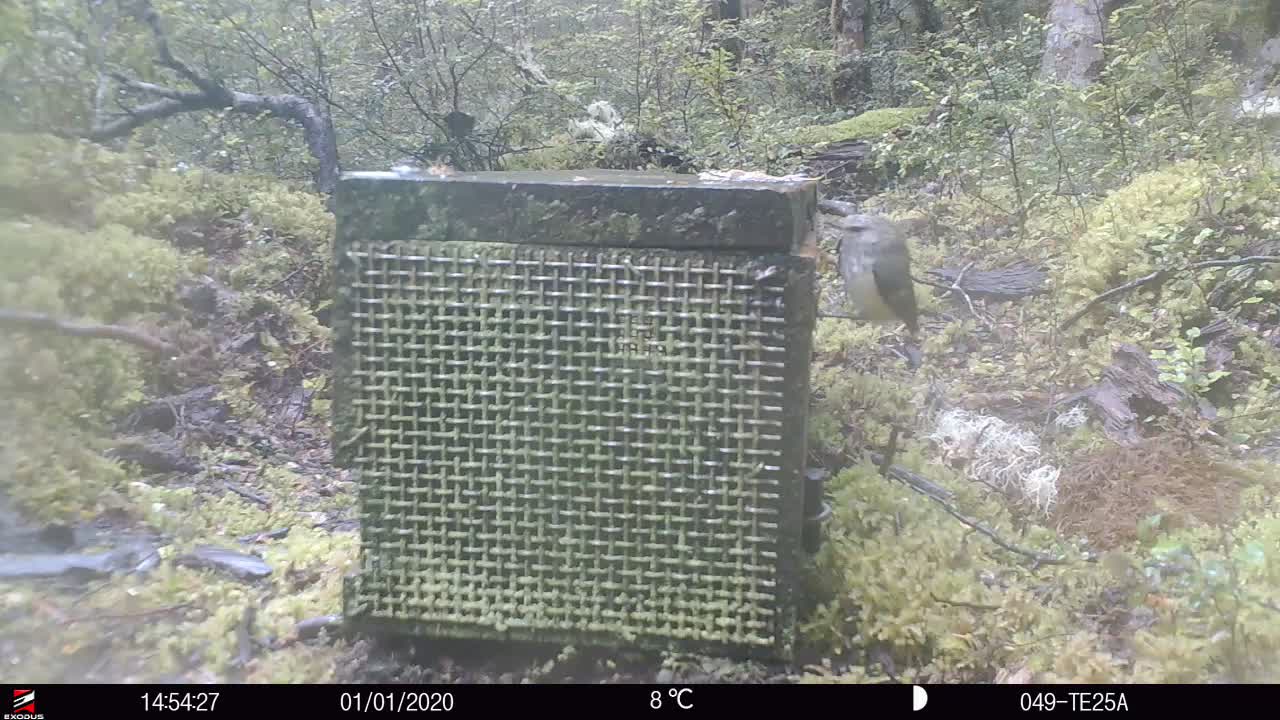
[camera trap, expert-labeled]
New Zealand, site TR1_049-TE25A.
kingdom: Animalia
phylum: Chordata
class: Aves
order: Passeriformes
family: Acanthisittidae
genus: Acanthisitta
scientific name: Acanthisitta chloris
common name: rifleman